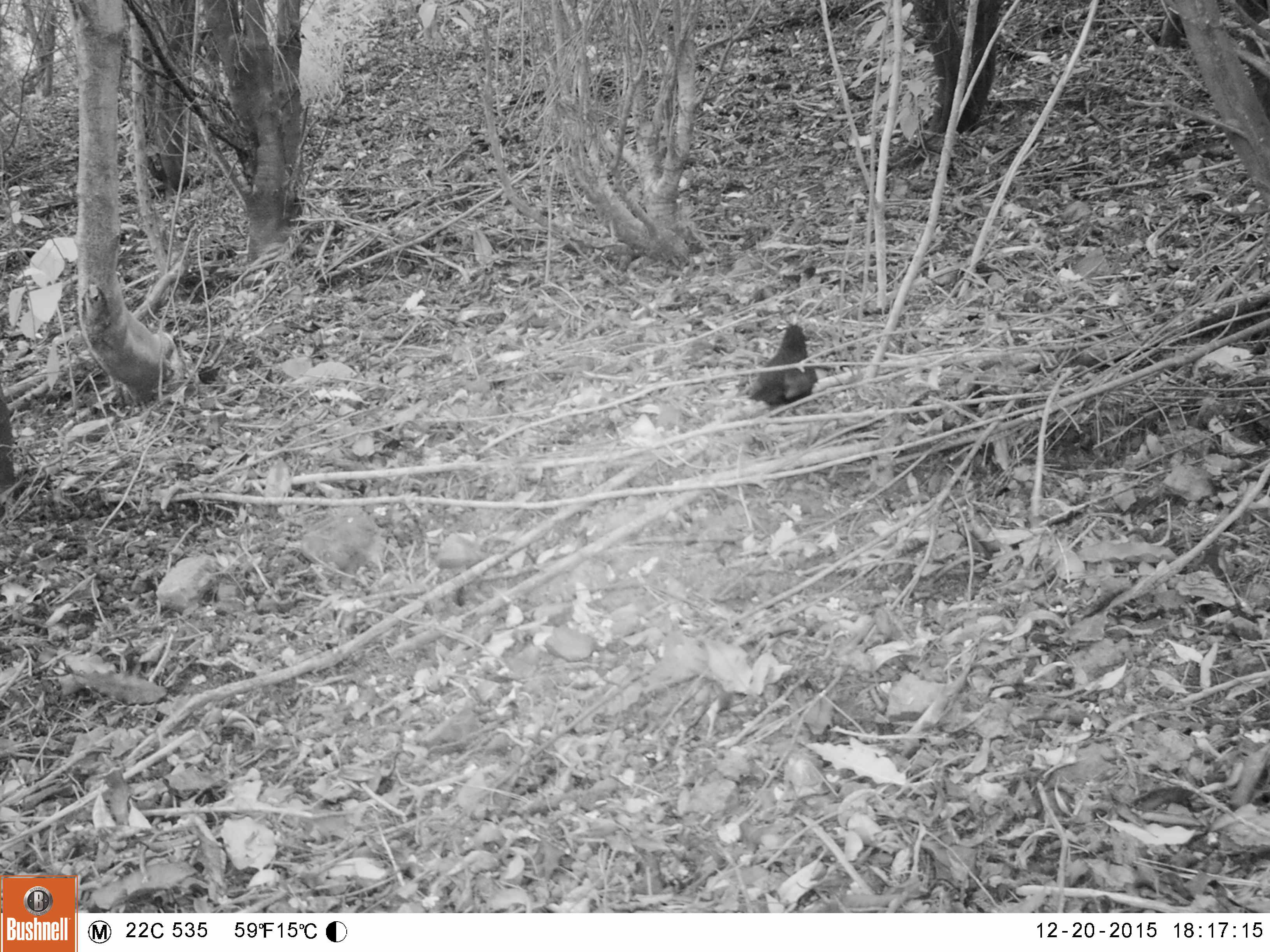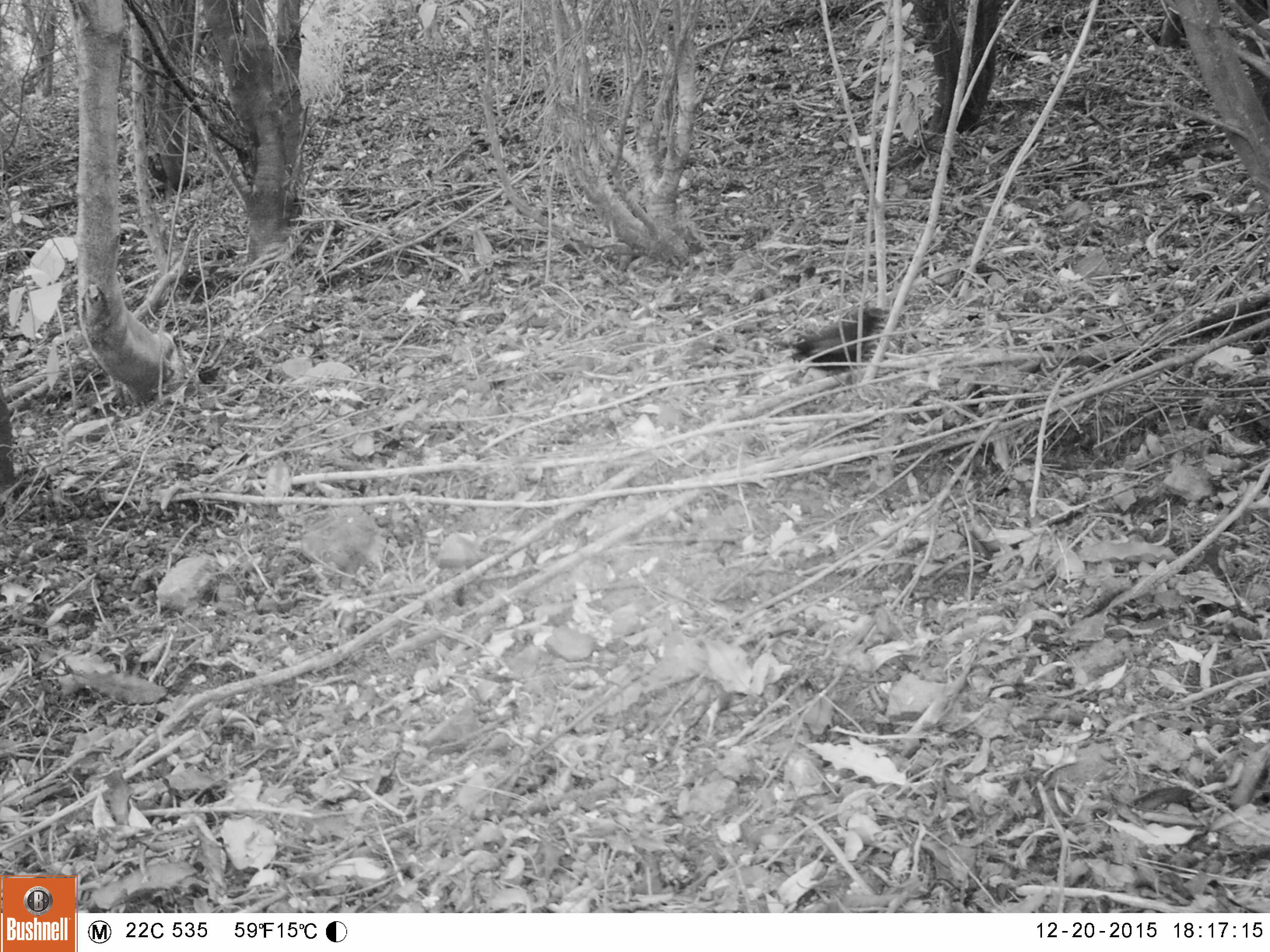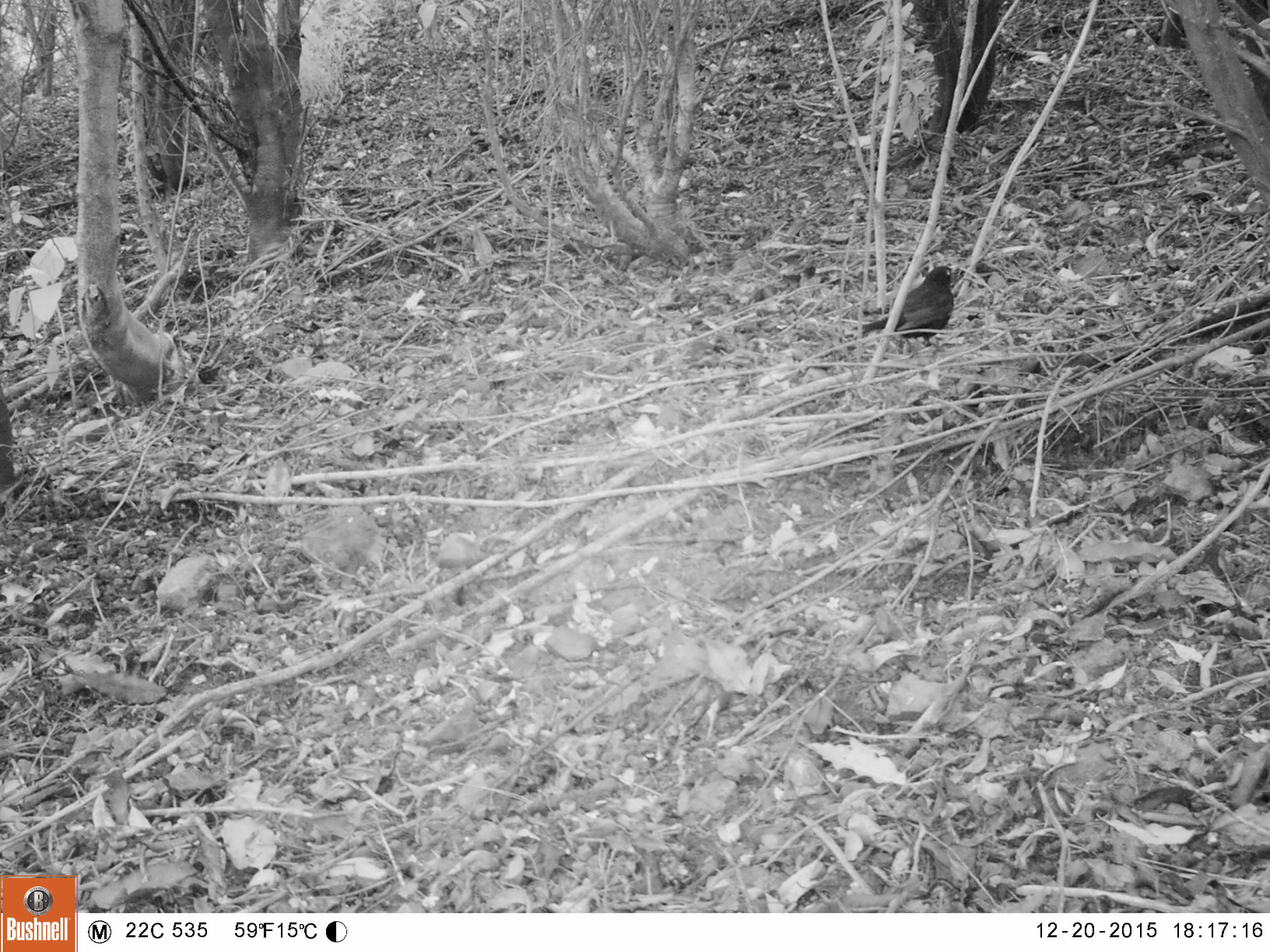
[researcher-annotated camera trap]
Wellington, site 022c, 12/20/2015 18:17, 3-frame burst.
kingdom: Animalia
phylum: Chordata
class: Aves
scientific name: Aves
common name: bird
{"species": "bird (Aves)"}